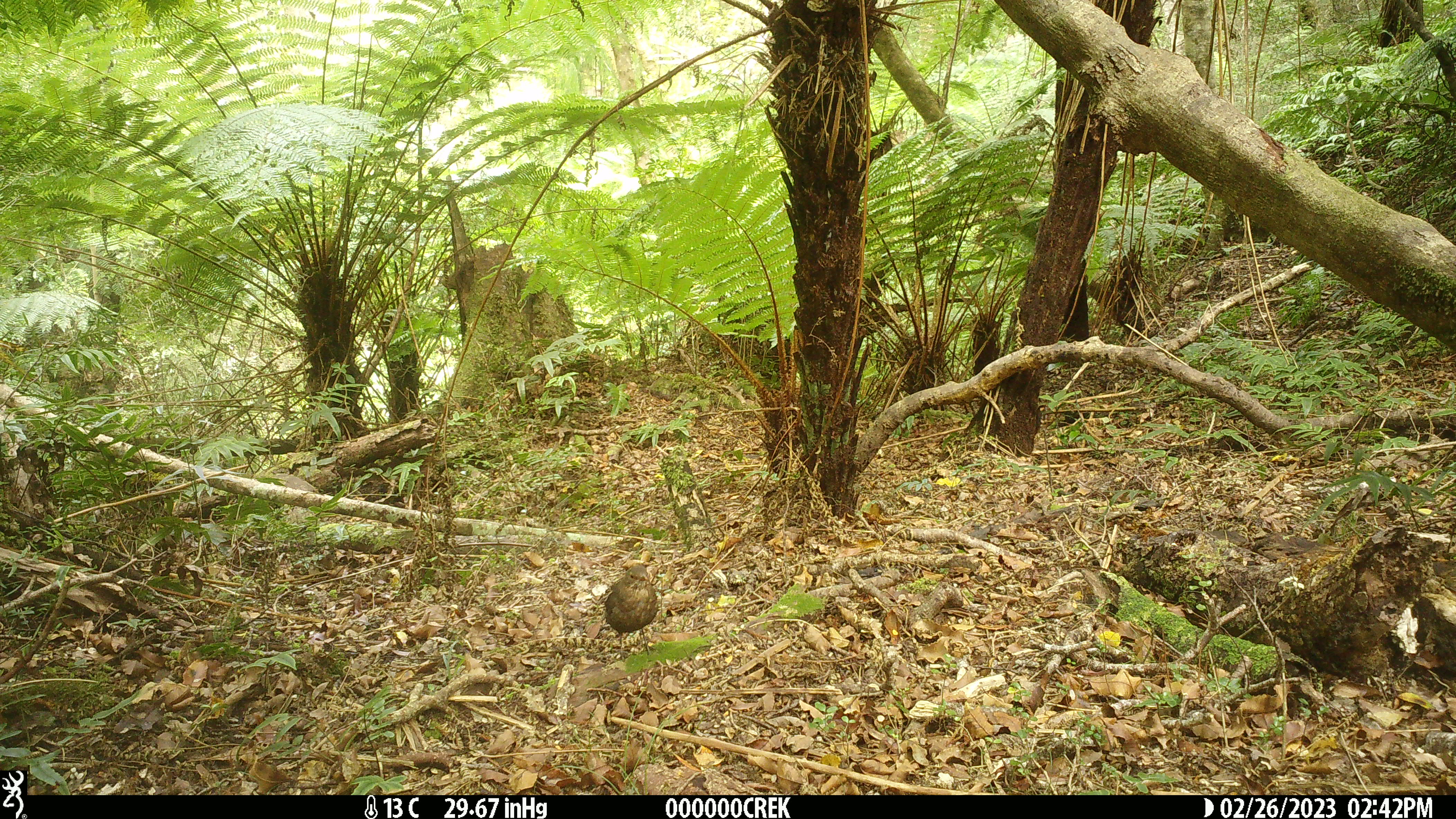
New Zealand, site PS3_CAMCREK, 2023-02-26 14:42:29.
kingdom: Animalia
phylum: Chordata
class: Aves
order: Passeriformes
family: Turdidae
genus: Turdus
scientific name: Turdus merula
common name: eurasian blackbird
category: blackbird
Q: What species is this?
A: Blackbird (eurasian blackbird) (Turdus merula).